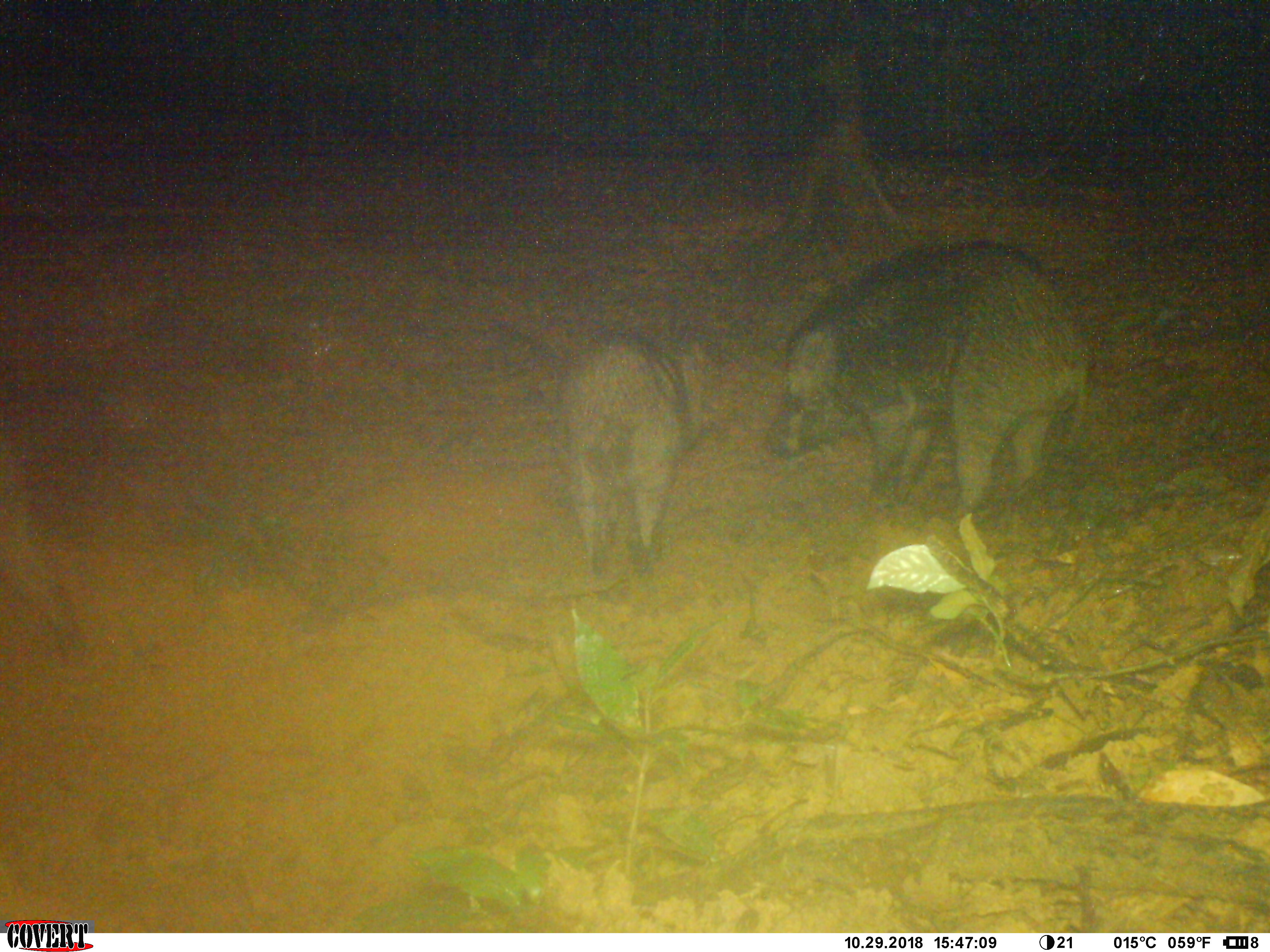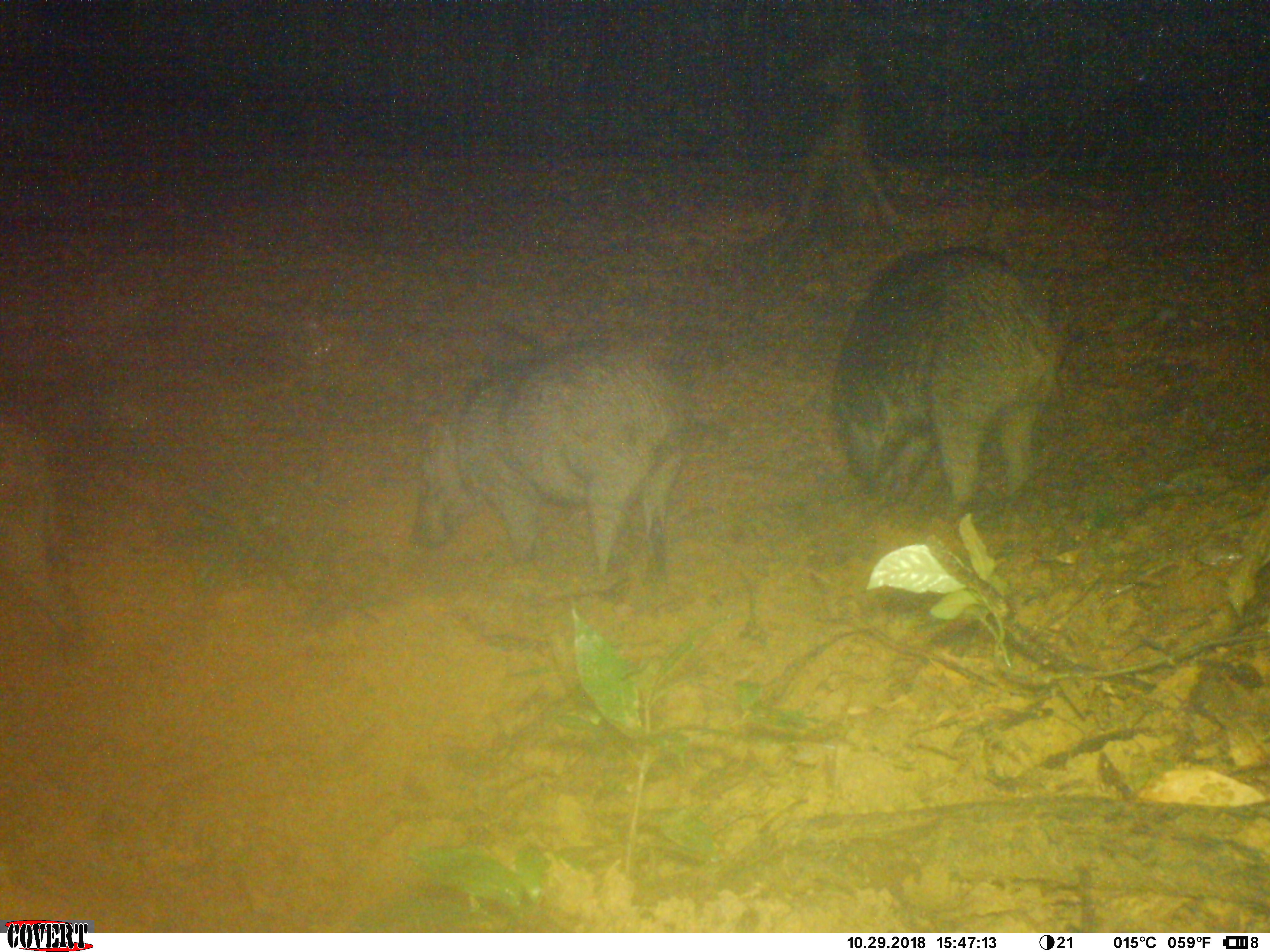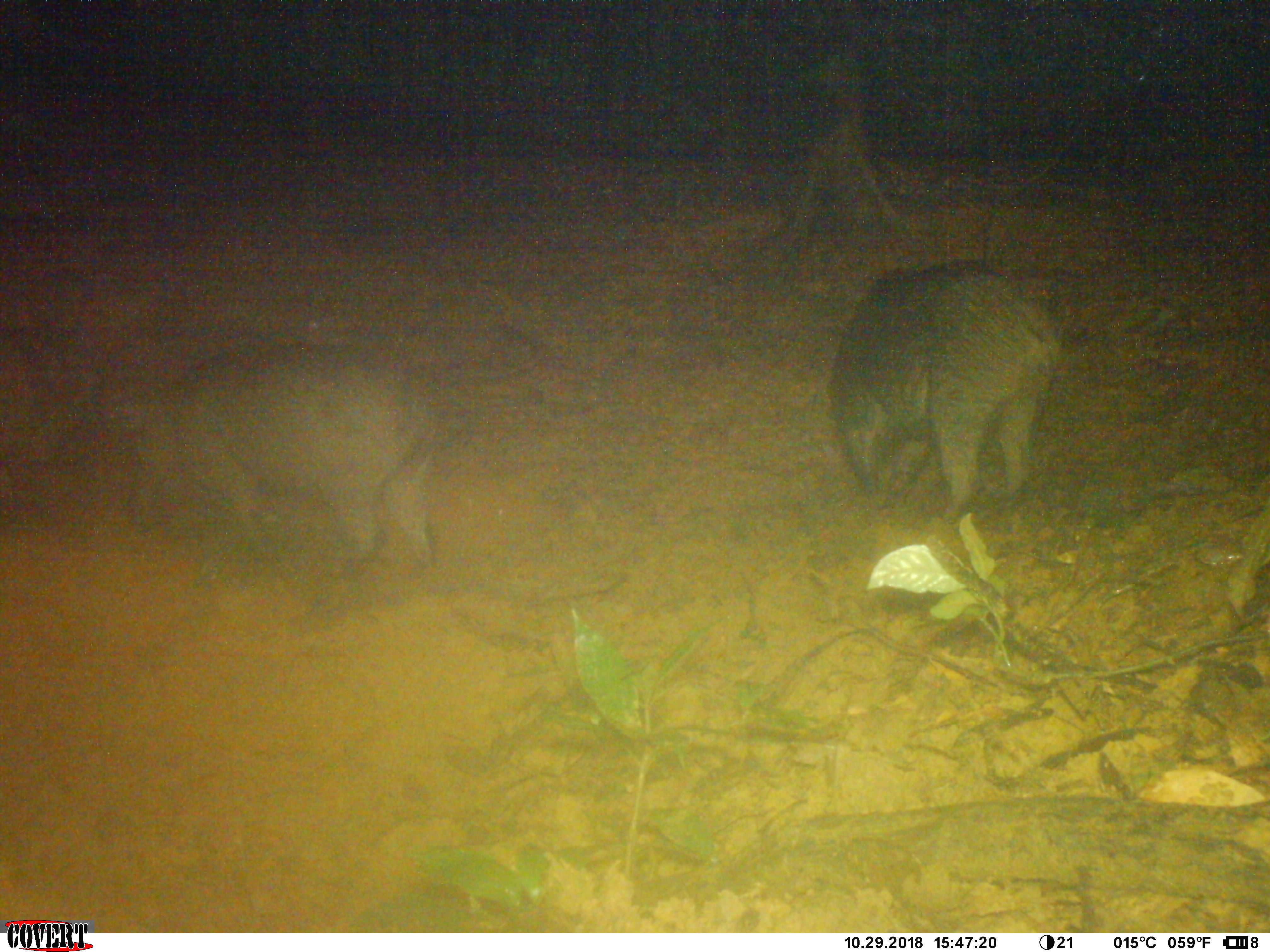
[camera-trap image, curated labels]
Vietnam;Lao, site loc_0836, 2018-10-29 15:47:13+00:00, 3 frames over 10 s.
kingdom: Animalia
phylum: Chordata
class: Mammalia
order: Artiodactyla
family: Suidae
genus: Sus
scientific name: Sus scrofa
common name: eurasian wild pig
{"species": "eurasian wild pig (Sus scrofa)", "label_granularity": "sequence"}